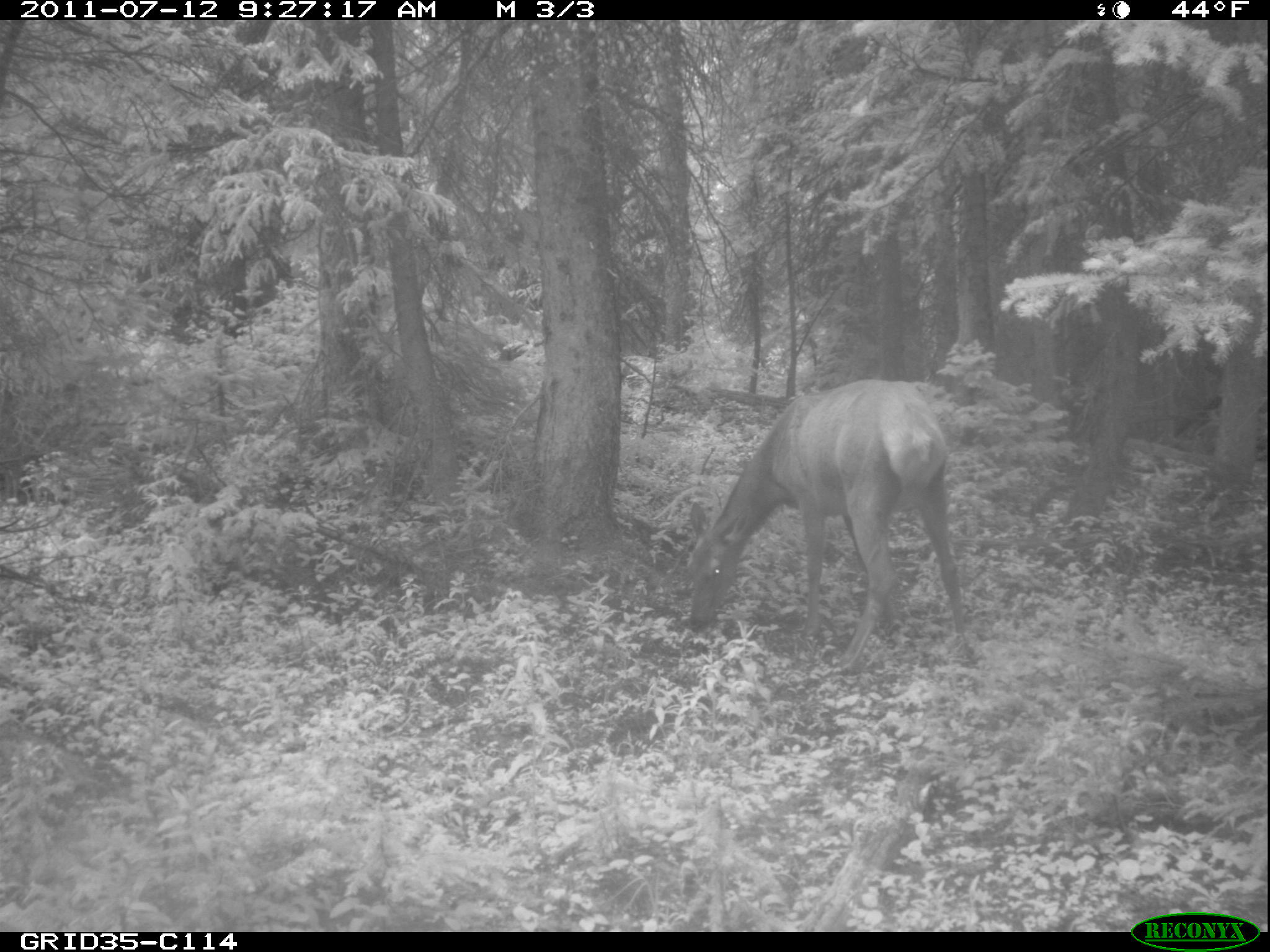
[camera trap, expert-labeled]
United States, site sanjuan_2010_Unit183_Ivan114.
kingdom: Animalia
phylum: Chordata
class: Mammalia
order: Artiodactyla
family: Cervidae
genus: Cervus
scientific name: Cervus elaphus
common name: red deer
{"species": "Cervus elaphus (red deer)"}